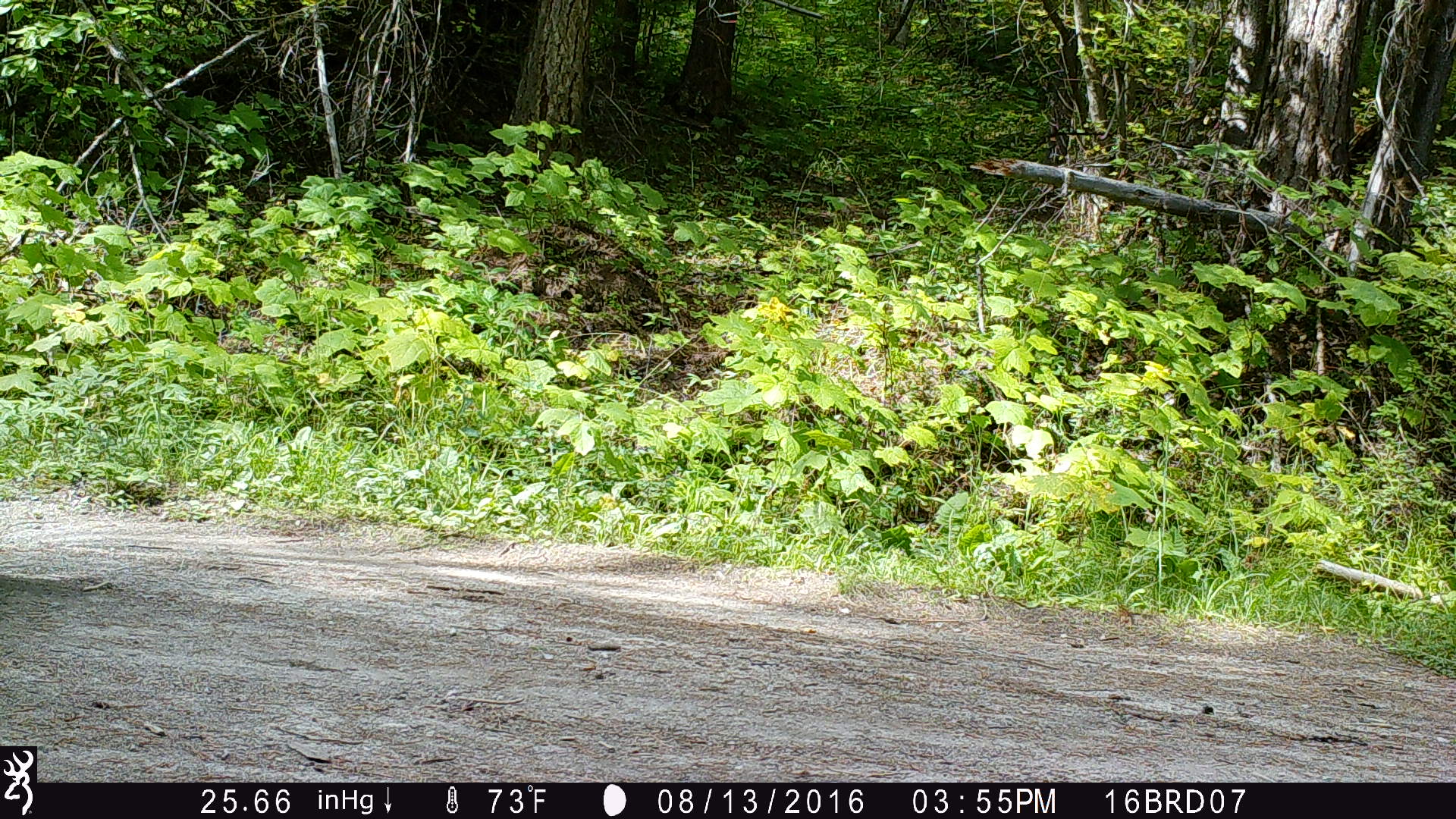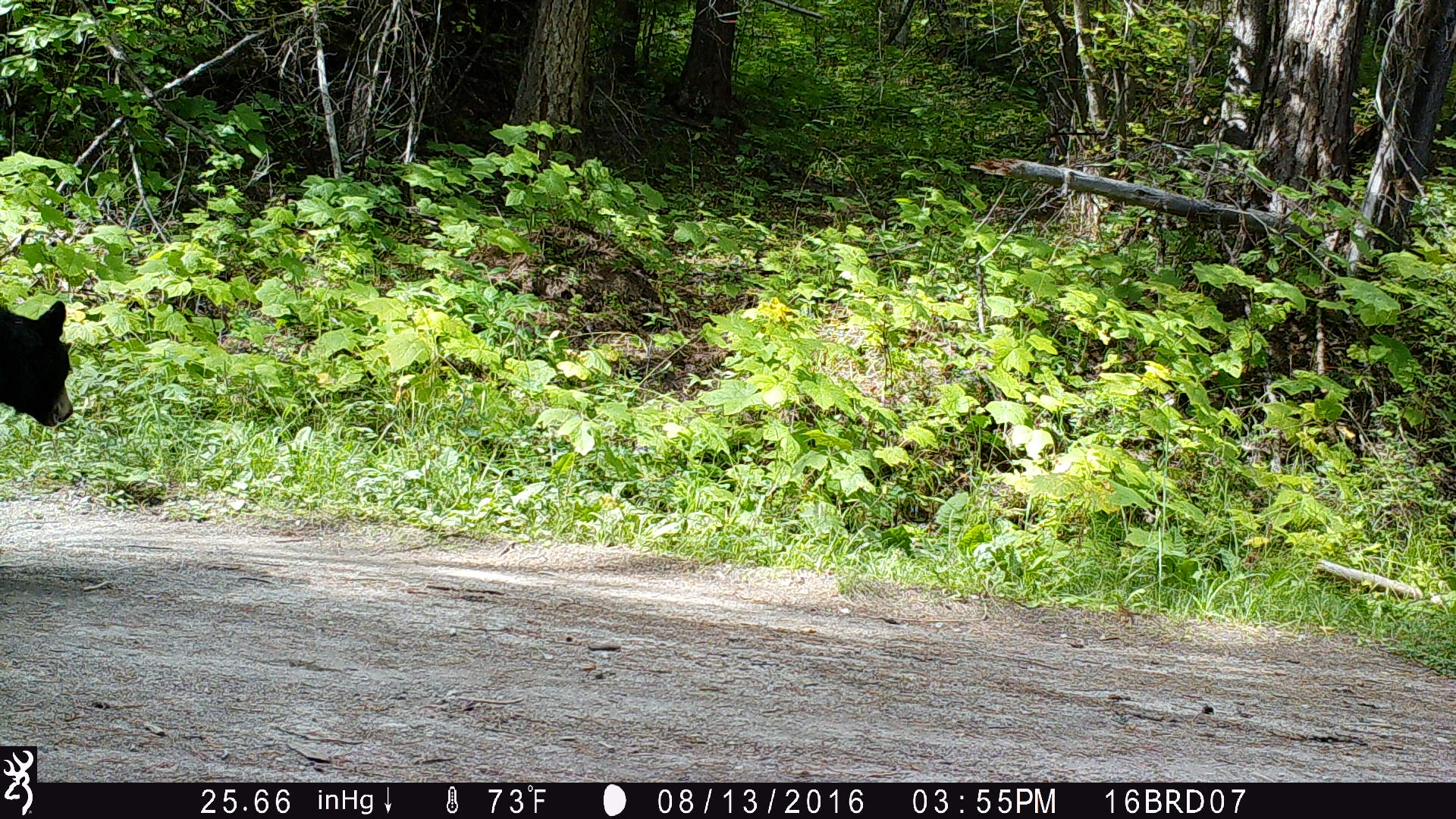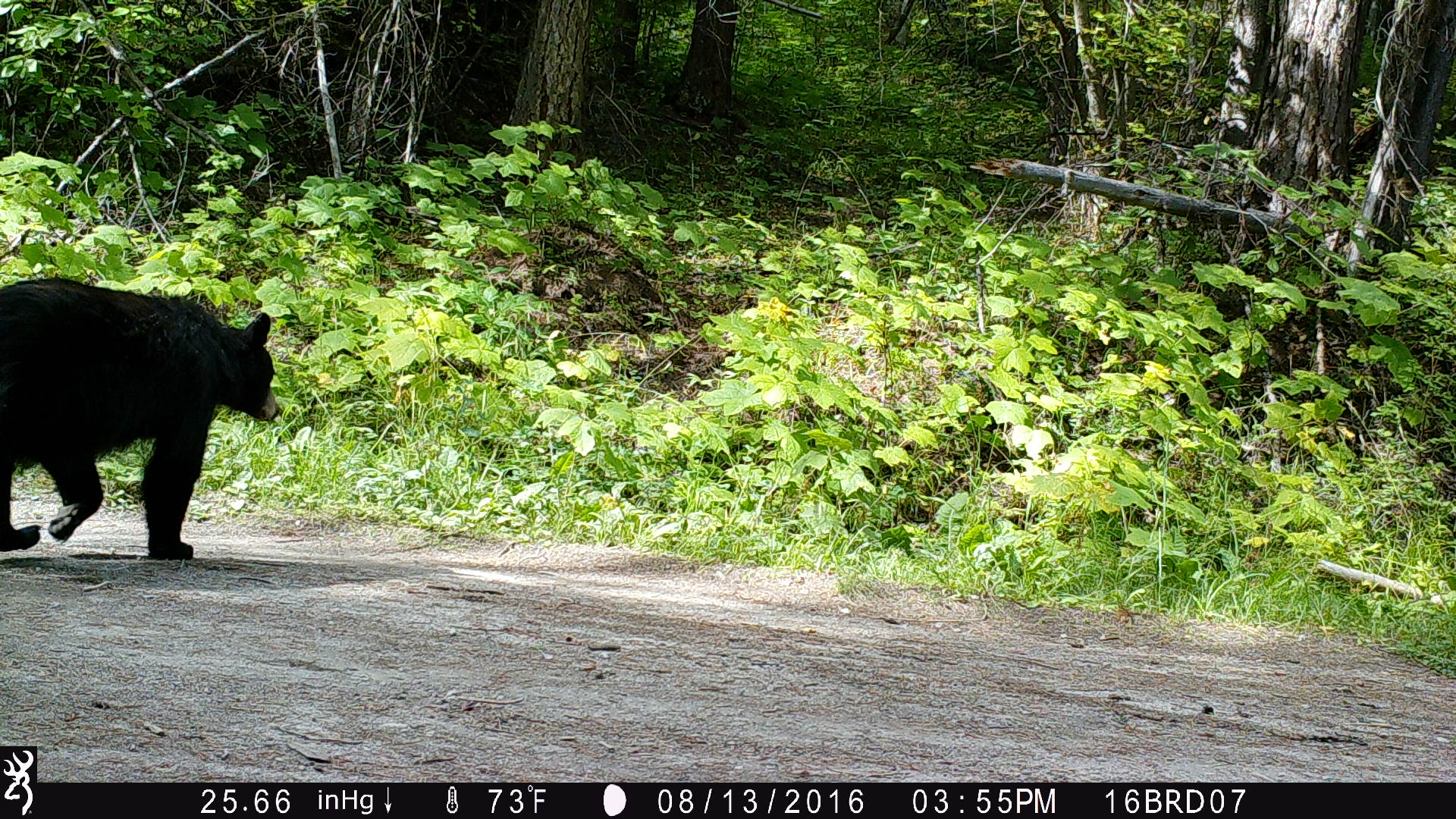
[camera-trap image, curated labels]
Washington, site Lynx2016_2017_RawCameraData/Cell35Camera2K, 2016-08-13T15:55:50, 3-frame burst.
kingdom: Animalia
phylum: Chordata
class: Mammalia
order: Carnivora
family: Ursidae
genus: Ursus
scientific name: Ursus americanus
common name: american black bear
Ursus americanus (american black bear). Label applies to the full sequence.